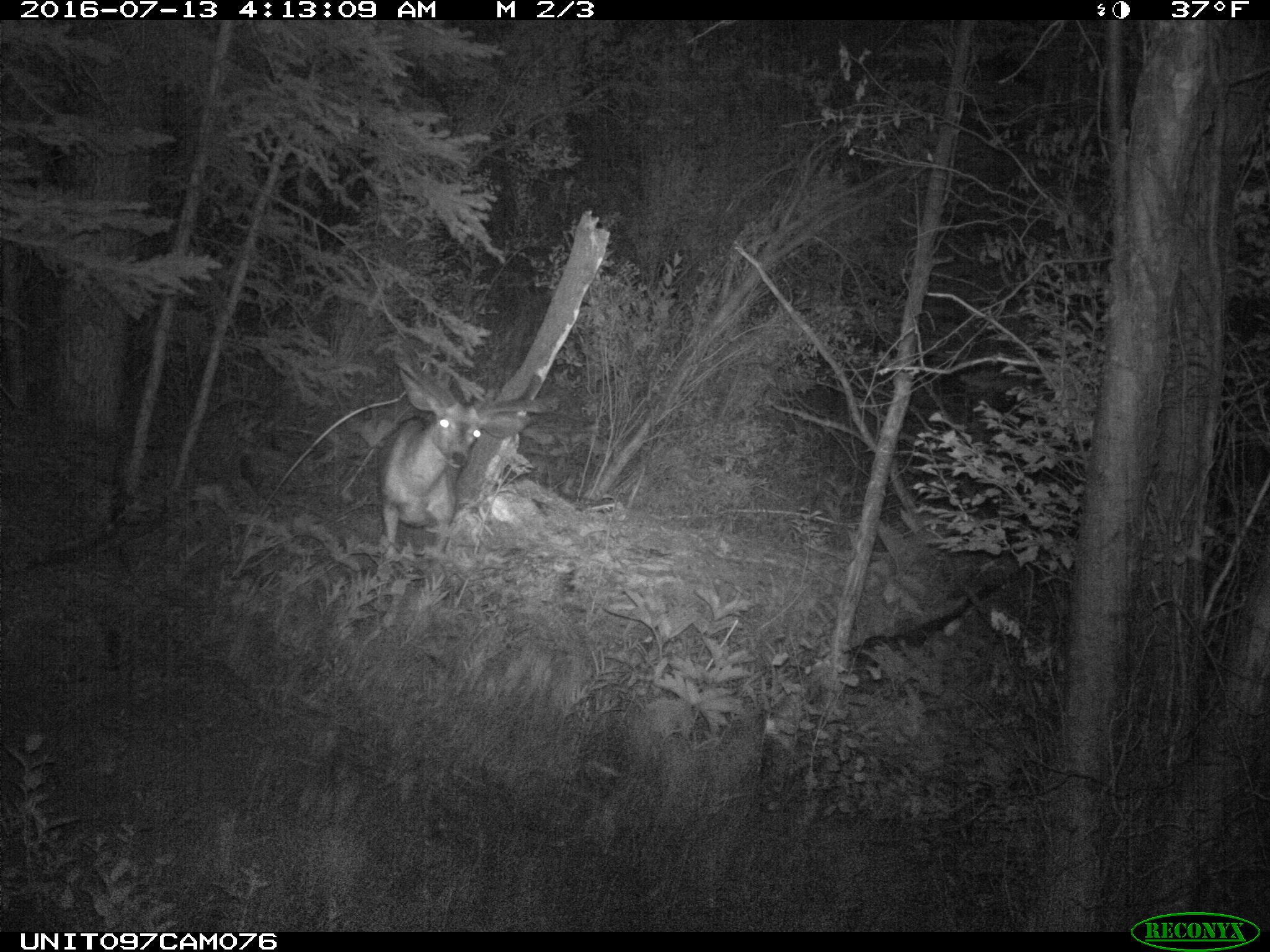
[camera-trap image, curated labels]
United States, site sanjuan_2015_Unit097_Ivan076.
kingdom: Animalia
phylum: Chordata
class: Mammalia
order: Artiodactyla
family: Cervidae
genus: Odocoileus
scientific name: Odocoileus hemionus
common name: mule deer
Odocoileus hemionus (mule deer).